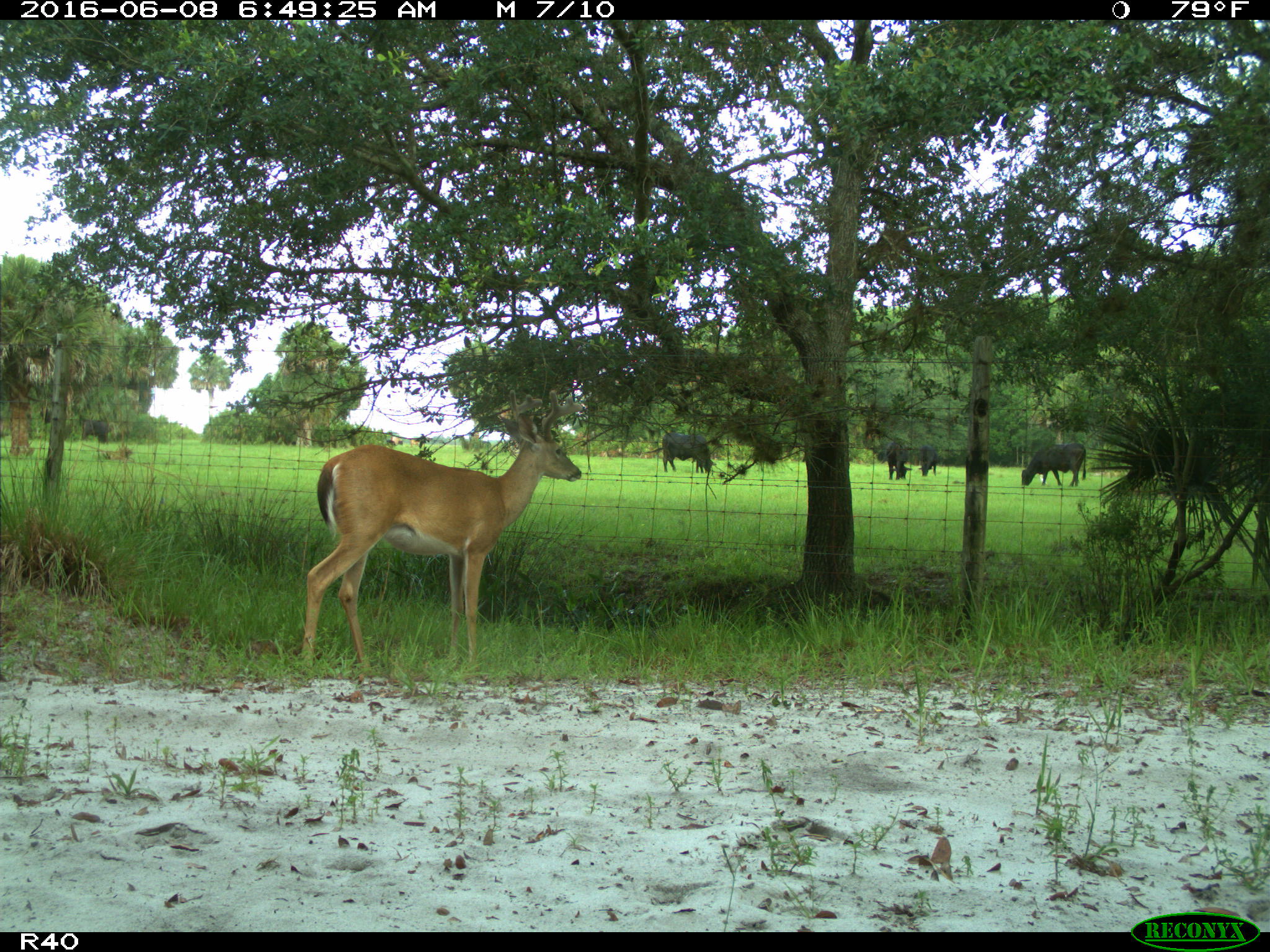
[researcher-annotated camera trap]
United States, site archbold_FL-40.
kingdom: Animalia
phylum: Chordata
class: Mammalia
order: Artiodactyla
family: Bovidae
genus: Bos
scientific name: Bos taurus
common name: domestic cow